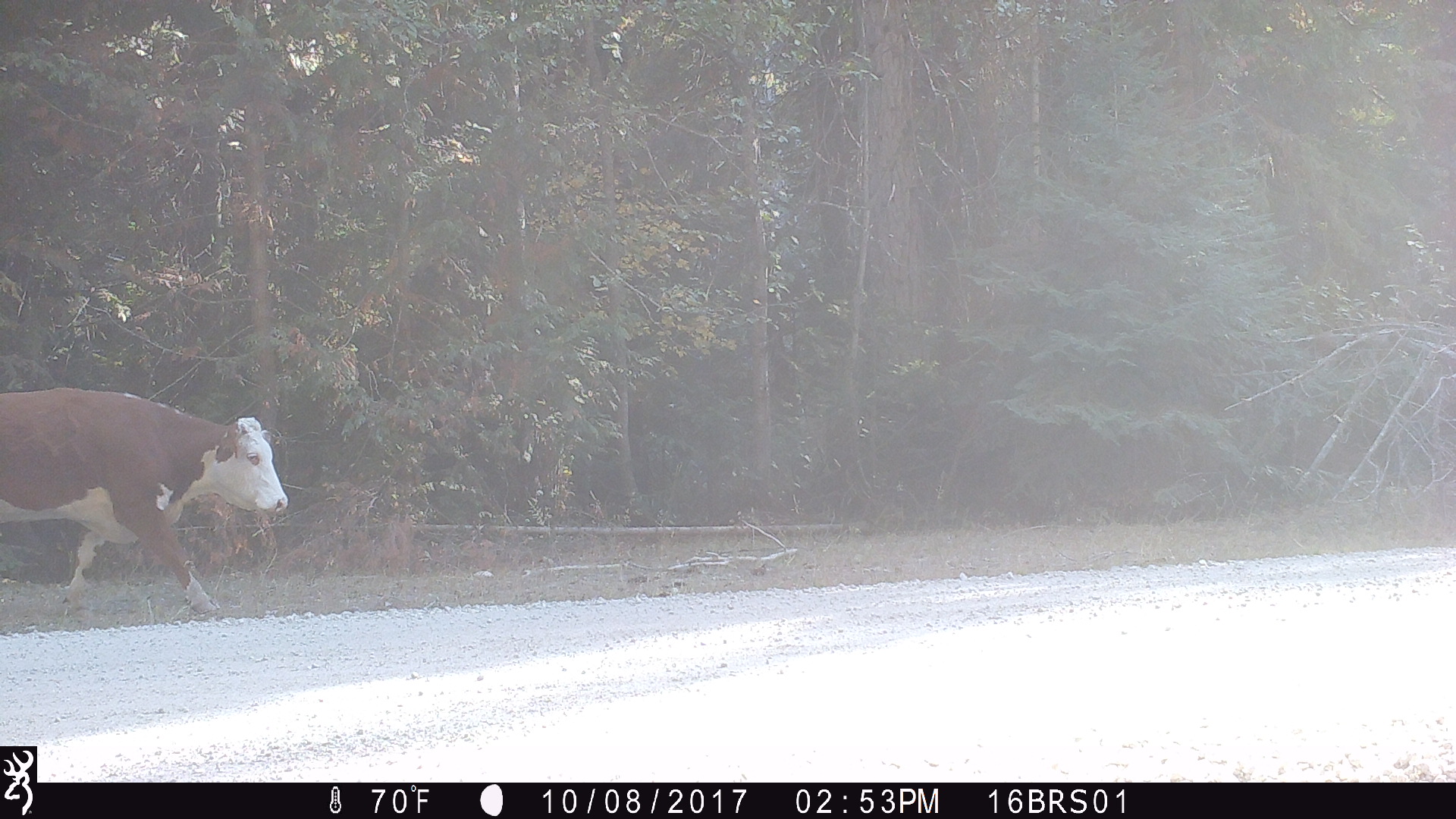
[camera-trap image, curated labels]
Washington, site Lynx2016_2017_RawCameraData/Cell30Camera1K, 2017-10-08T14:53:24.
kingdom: Animalia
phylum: Chordata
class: Mammalia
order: Artiodactyla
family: Bovidae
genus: Bos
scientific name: Bos taurus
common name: domestic cattle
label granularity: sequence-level